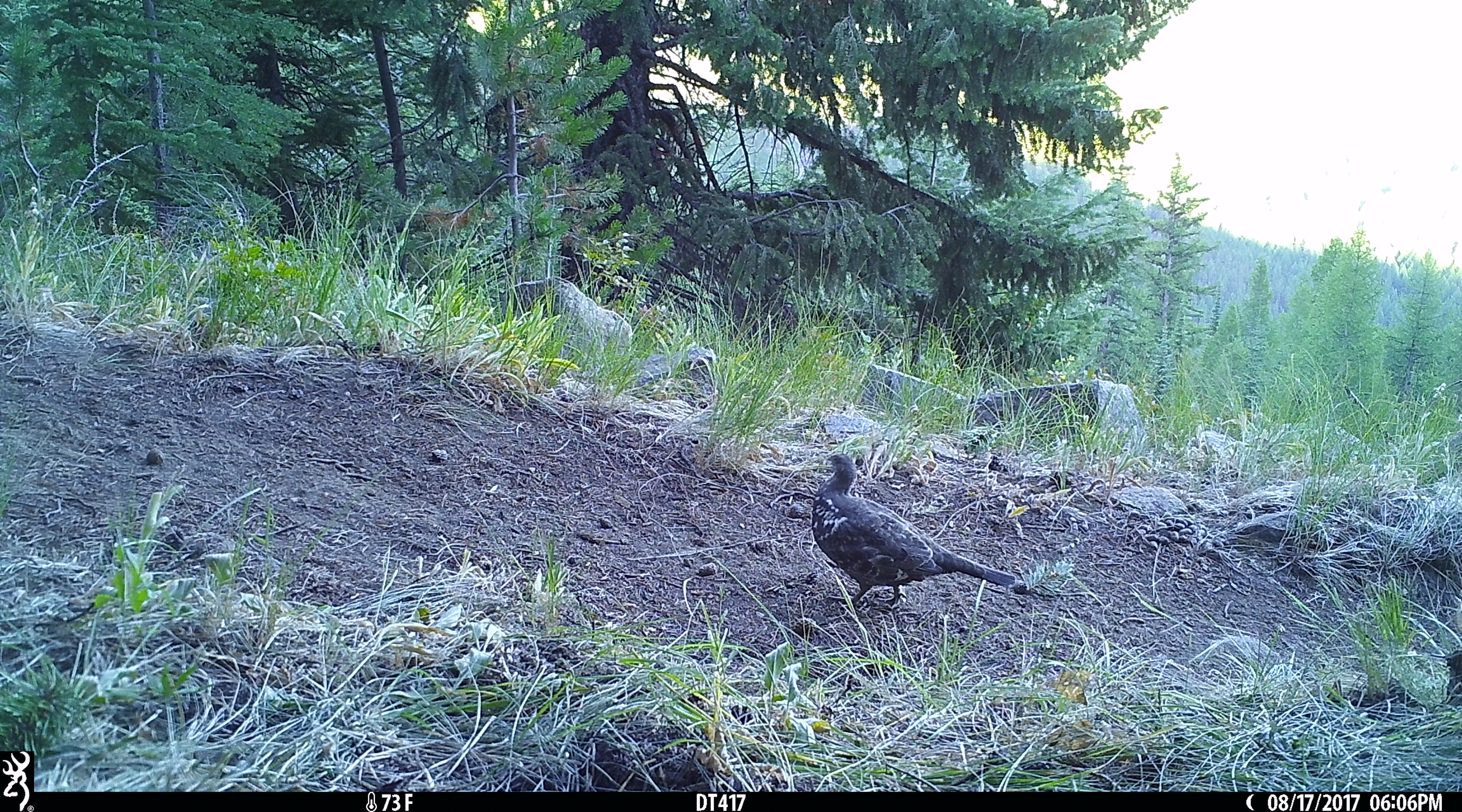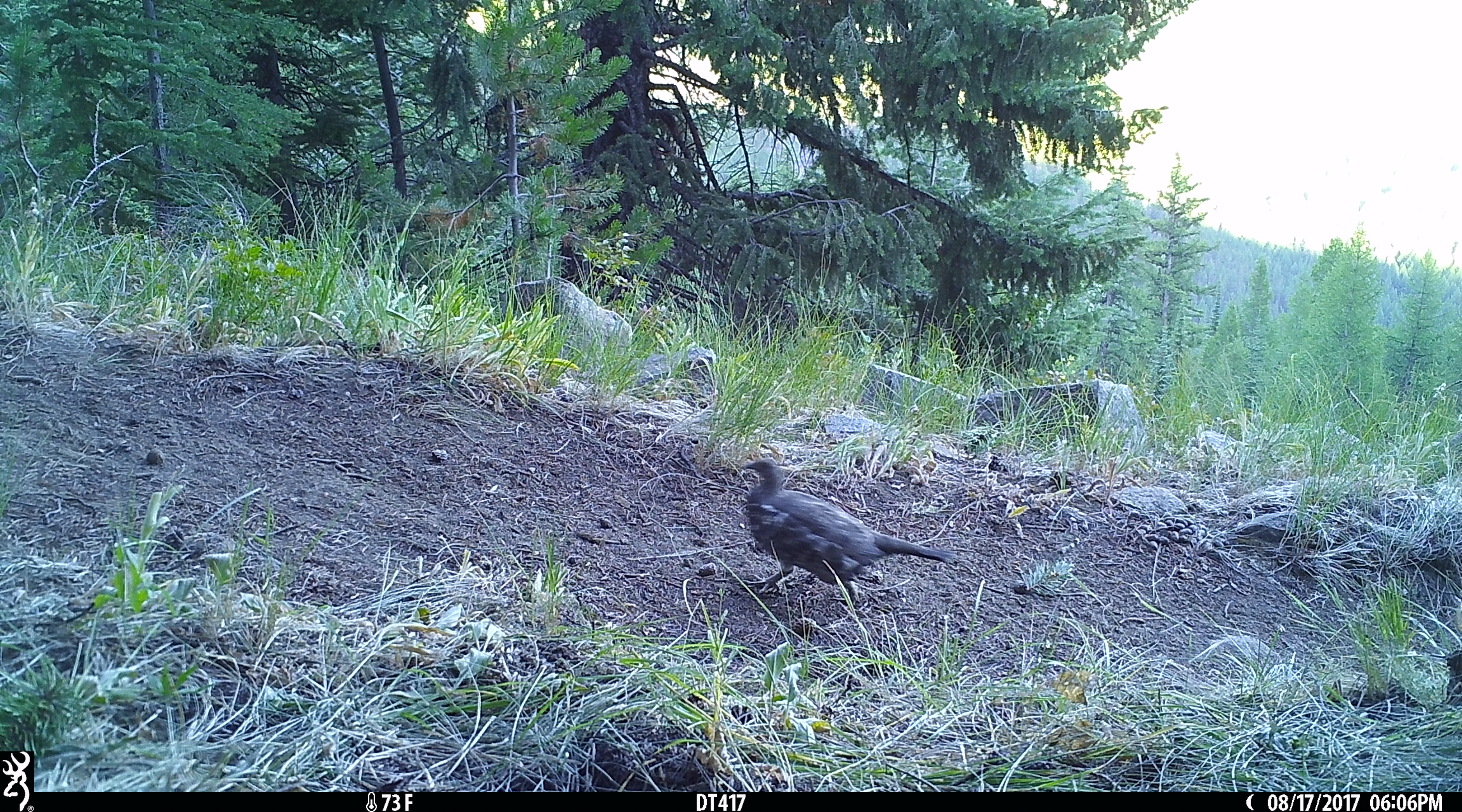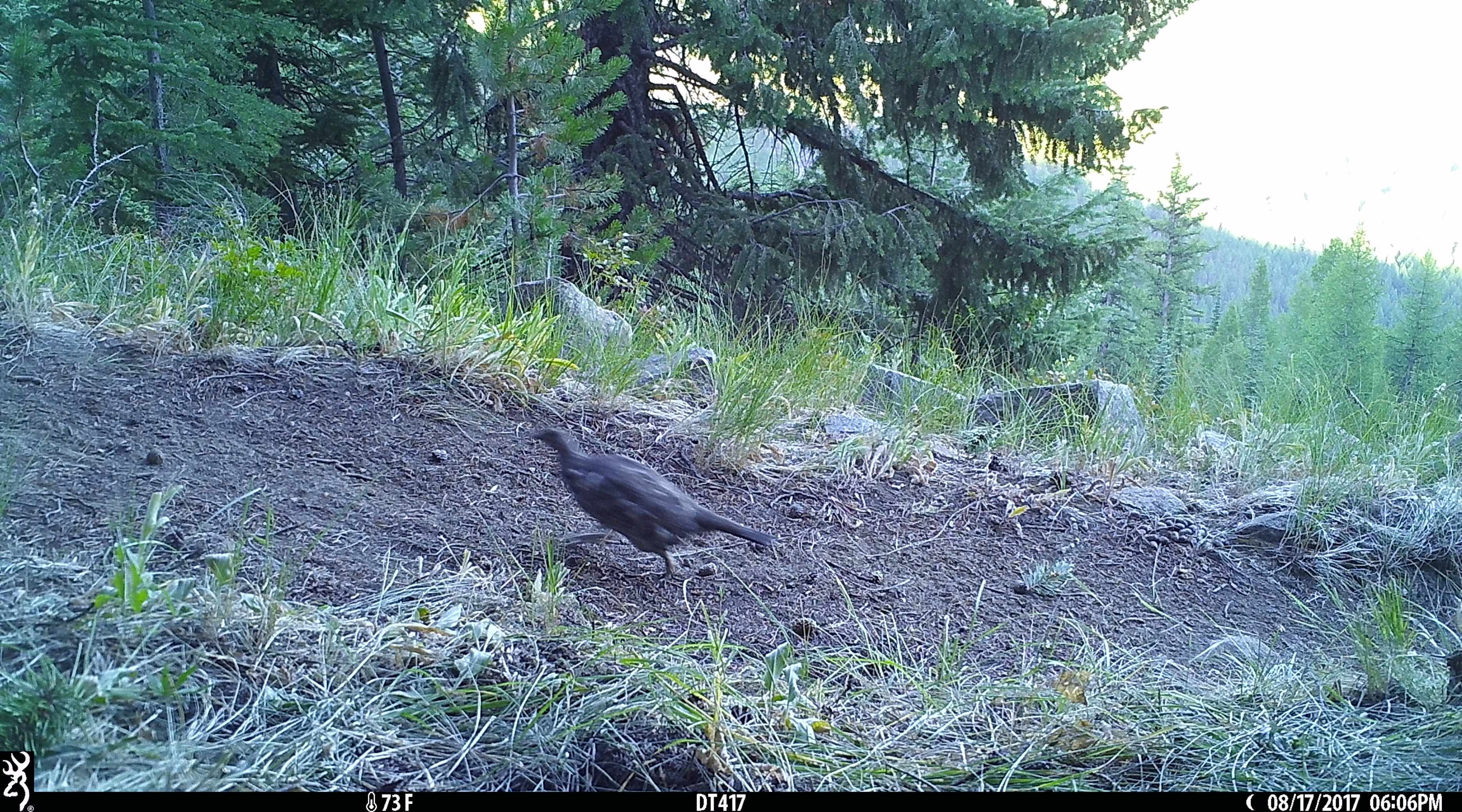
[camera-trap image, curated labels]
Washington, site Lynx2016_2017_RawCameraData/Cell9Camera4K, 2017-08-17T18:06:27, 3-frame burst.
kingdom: Animalia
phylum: Chordata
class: Aves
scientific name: Aves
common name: birds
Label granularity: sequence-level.